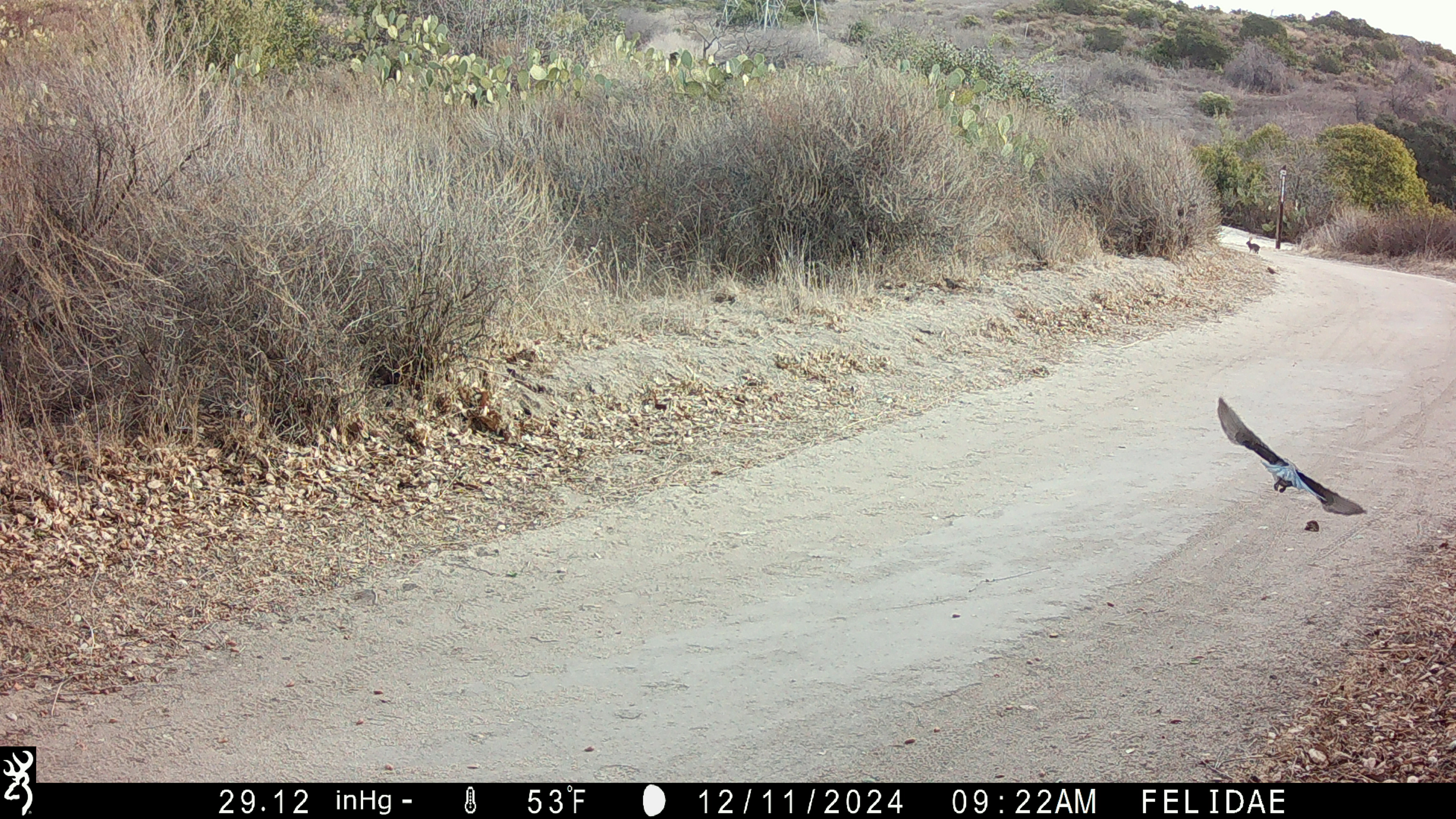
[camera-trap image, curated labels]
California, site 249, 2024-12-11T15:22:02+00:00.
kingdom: Animalia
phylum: Chordata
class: Mammalia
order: Lagomorpha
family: Leporidae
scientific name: Leporidae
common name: rabbit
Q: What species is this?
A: Rabbit (Leporidae).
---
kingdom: Animalia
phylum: Chordata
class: Aves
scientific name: Aves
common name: bird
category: unknown bird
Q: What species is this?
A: Unknown bird (bird) (Aves).